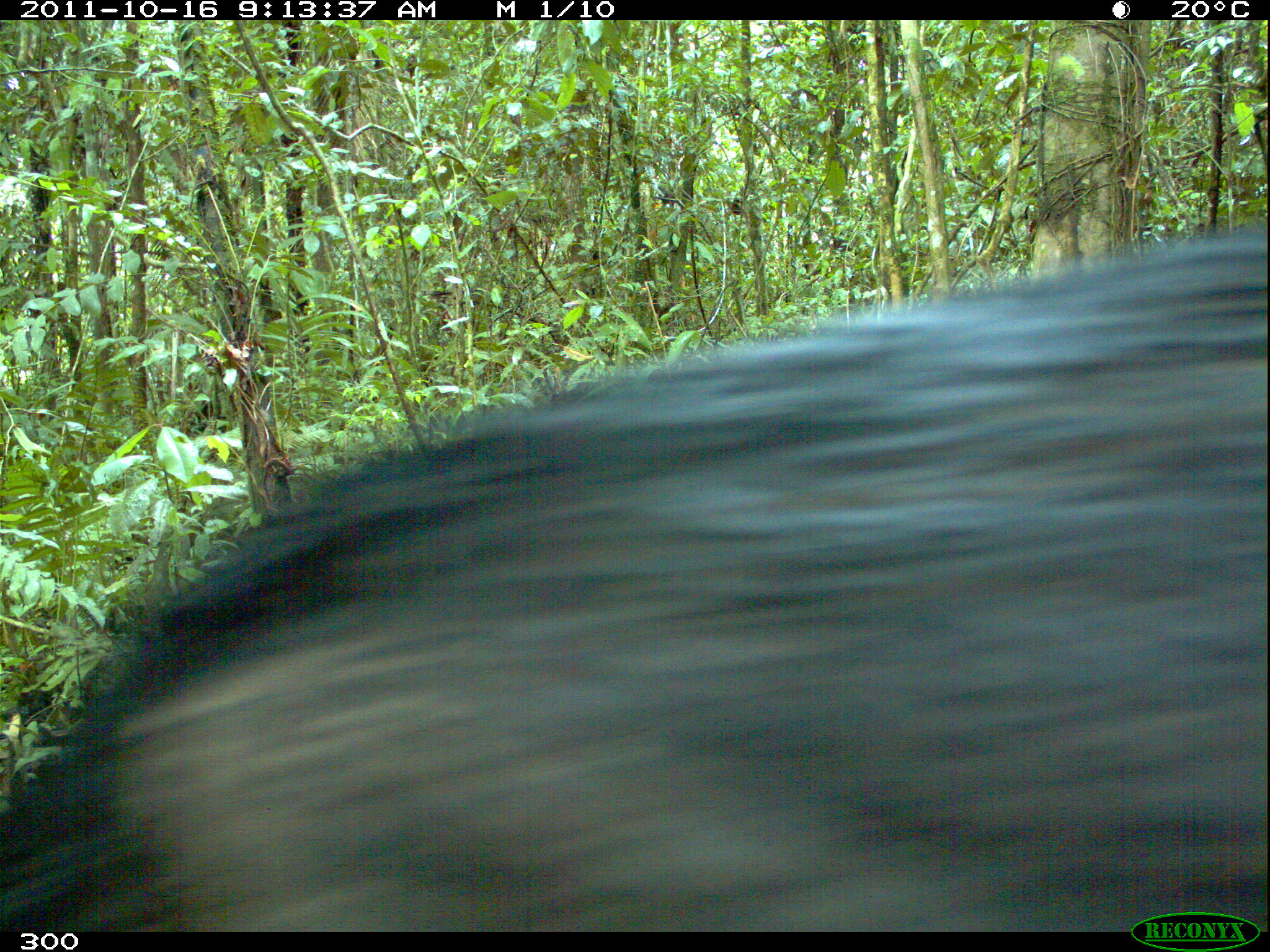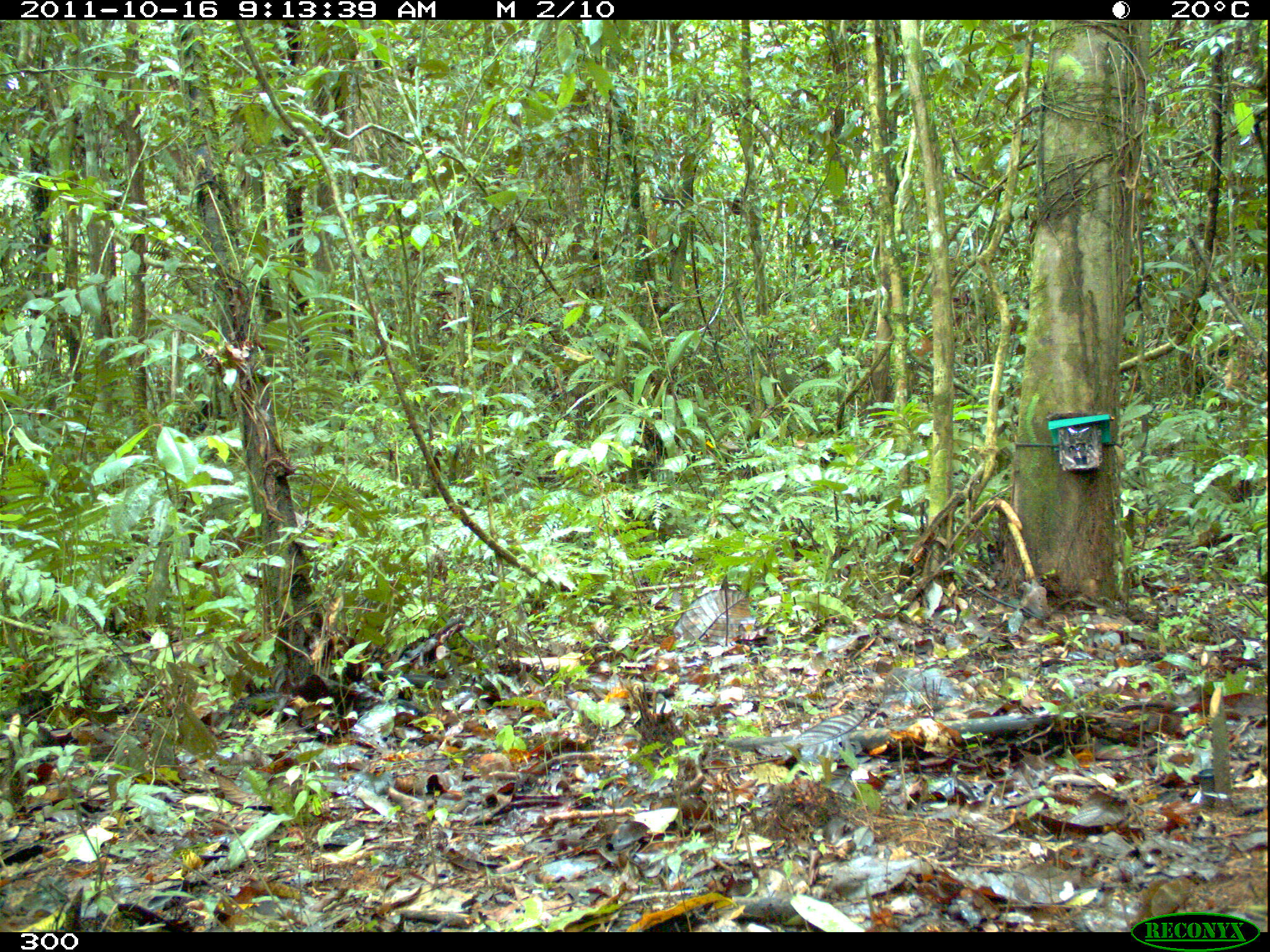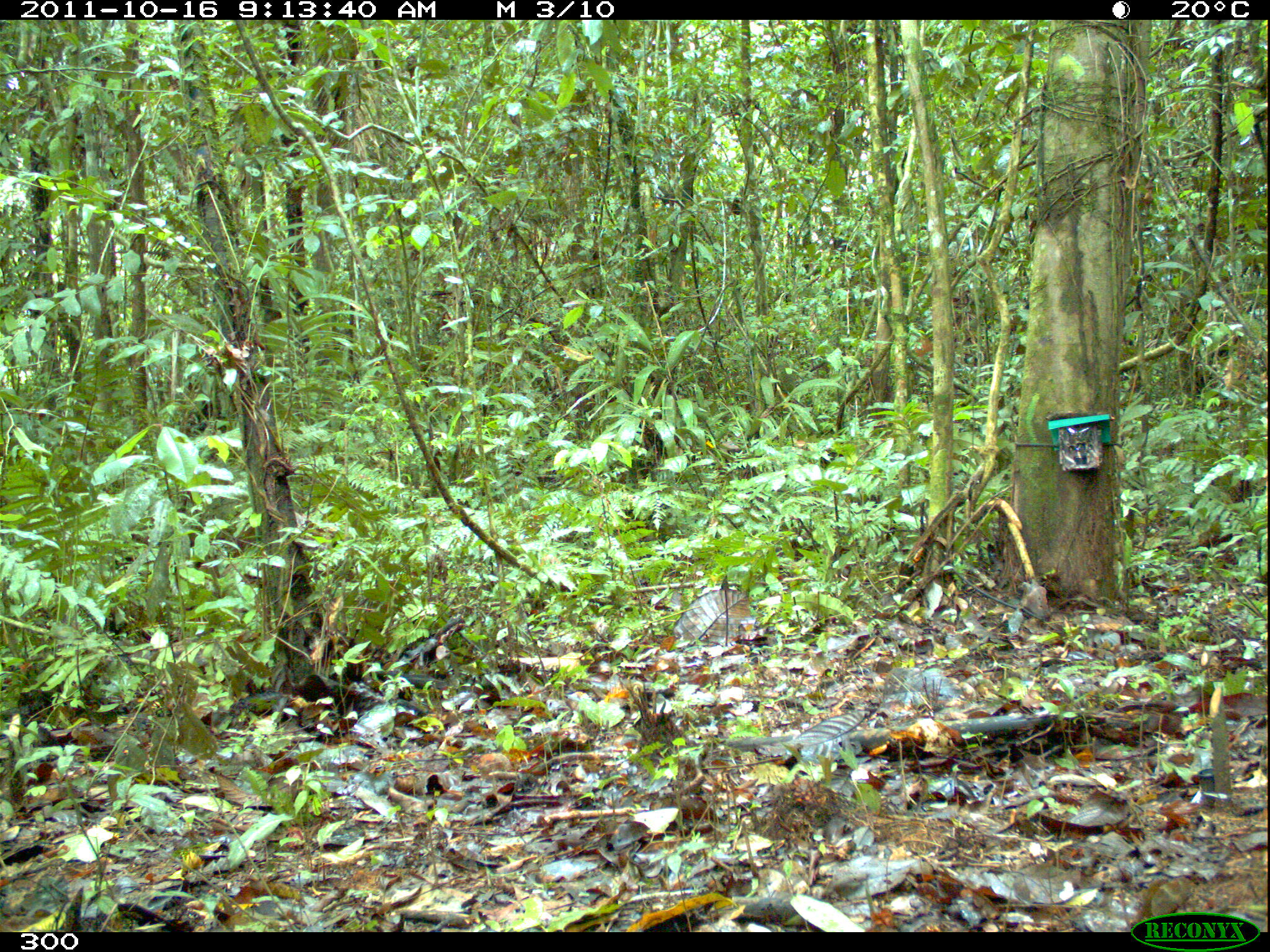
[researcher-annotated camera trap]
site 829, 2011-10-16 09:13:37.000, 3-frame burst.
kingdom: Animalia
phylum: Chordata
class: Mammalia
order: Artiodactyla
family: Tayassuidae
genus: Tayassu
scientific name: Tayassu pecari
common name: white-lipped peccary